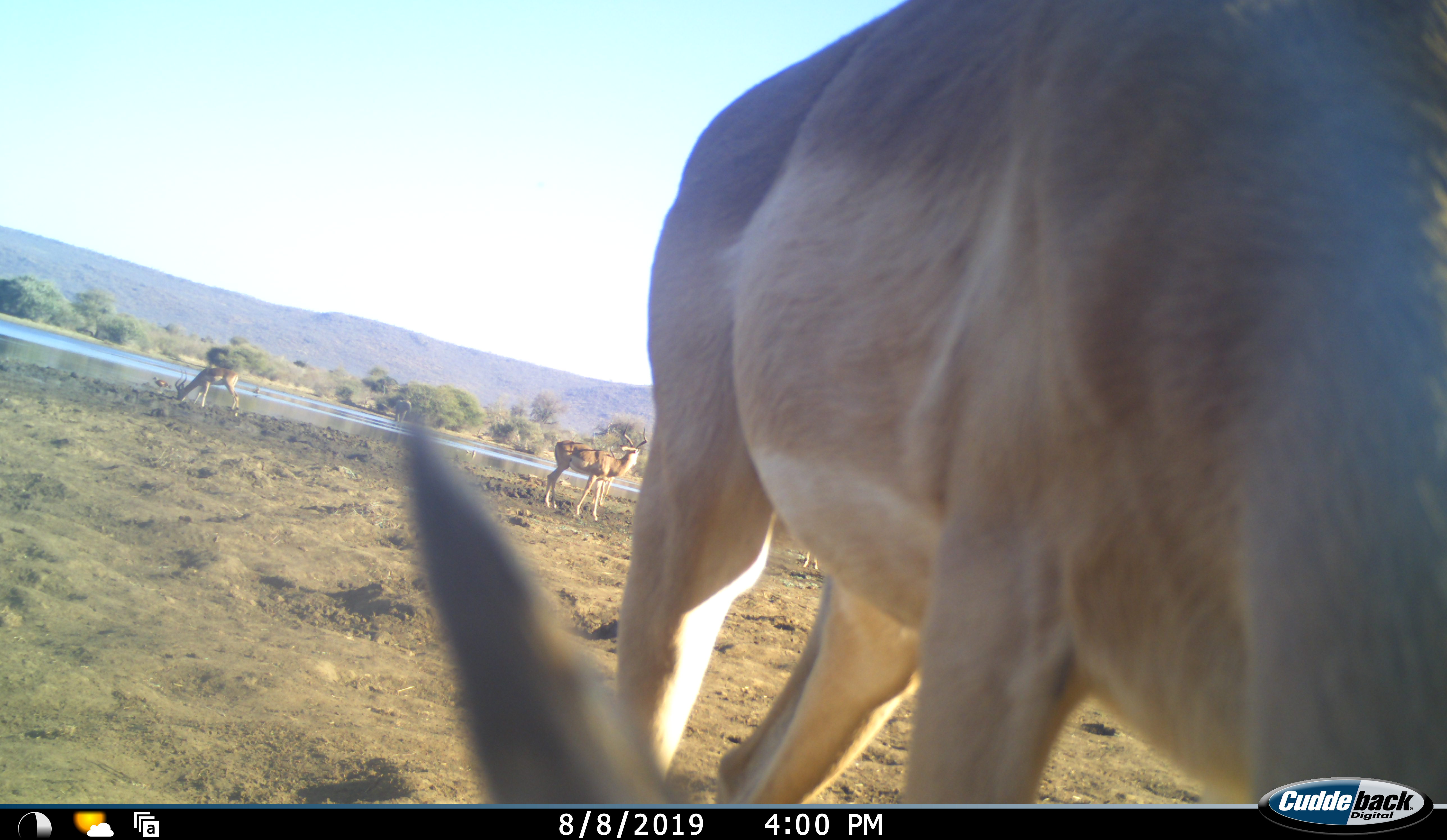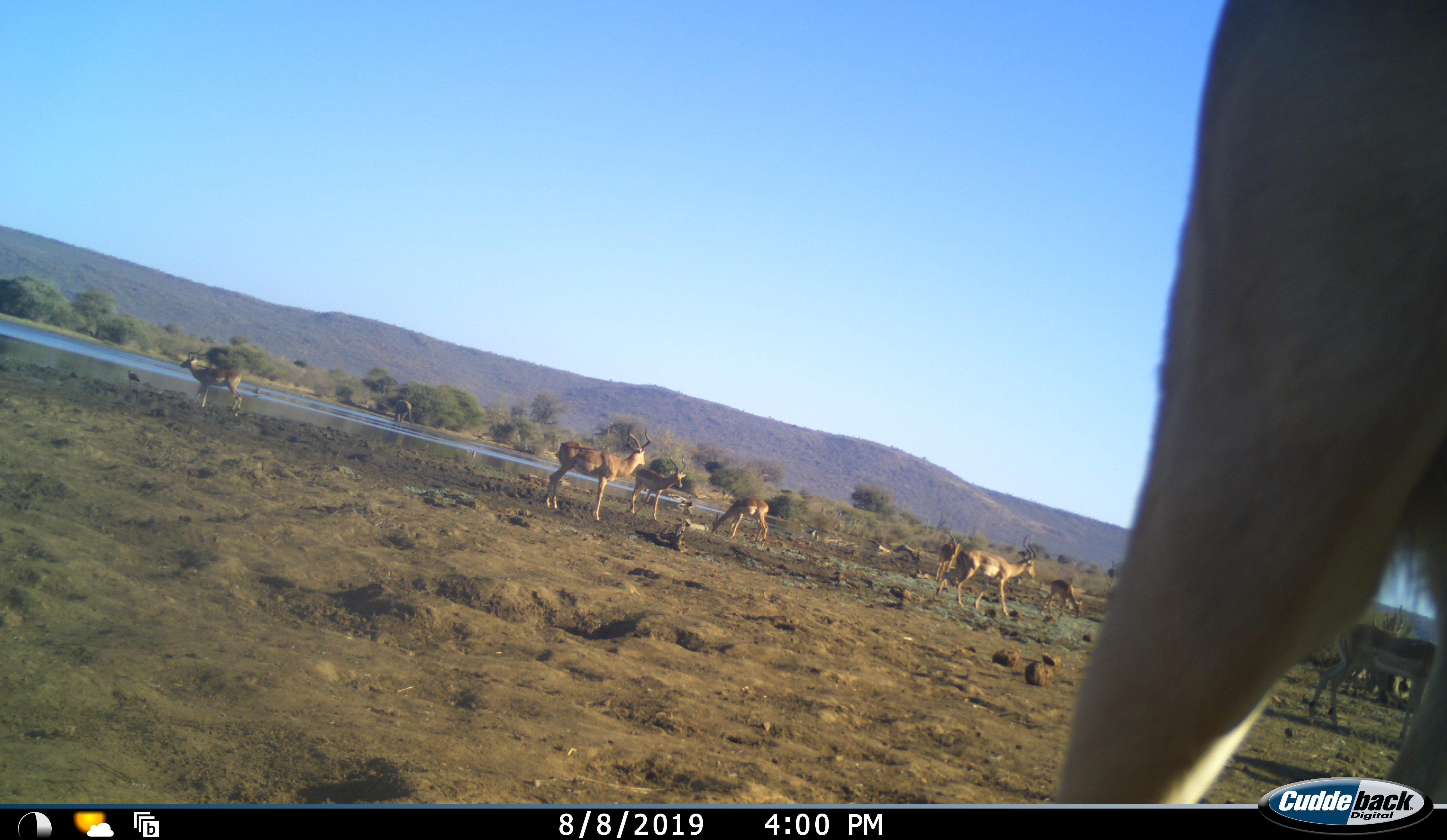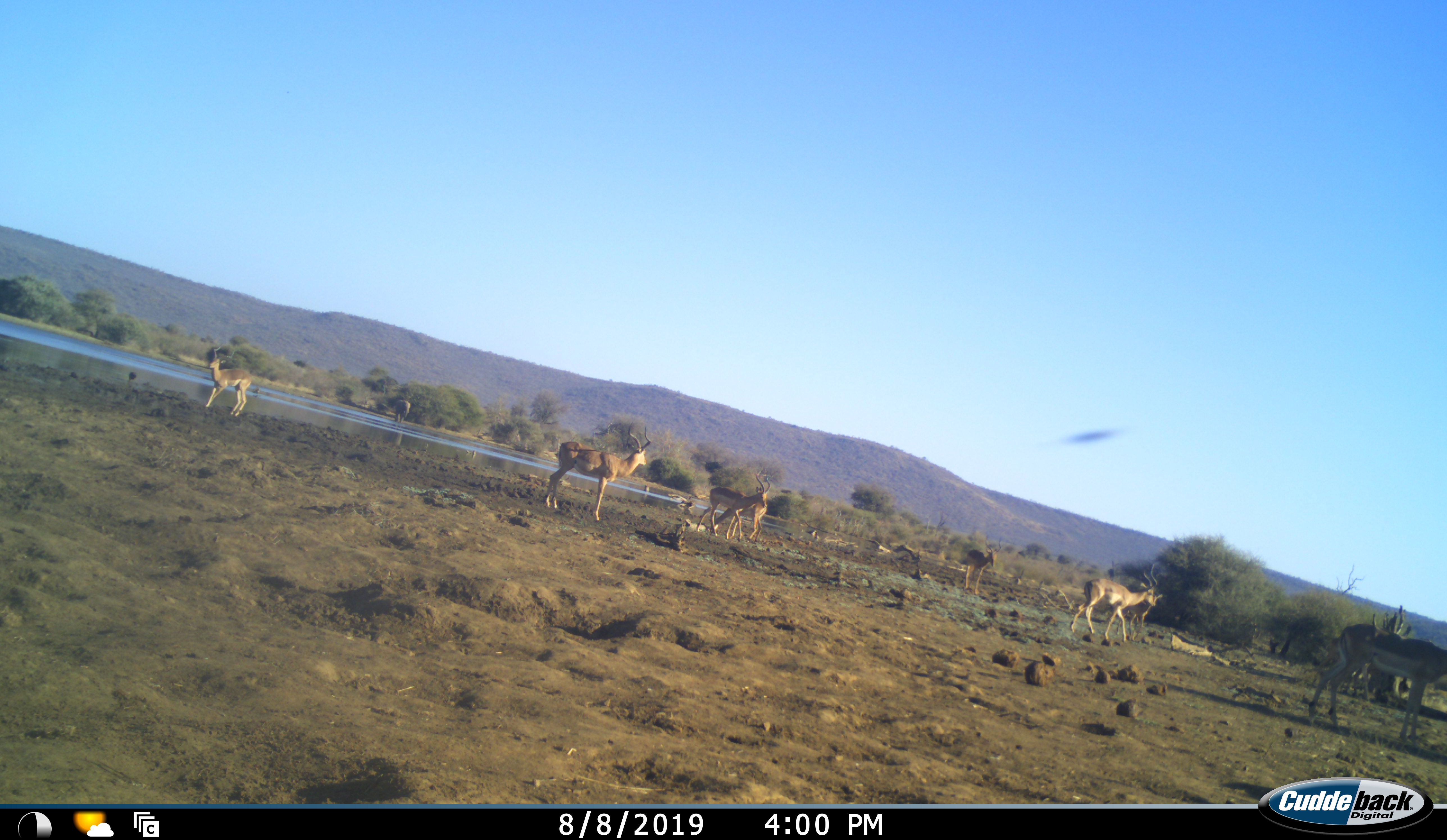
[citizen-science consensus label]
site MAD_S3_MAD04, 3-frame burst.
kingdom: Animalia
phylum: Chordata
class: Mammalia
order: Artiodactyla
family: Bovidae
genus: Aepyceros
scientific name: Aepyceros melampus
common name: impala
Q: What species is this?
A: Impala (Aepyceros melampus).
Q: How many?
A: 10.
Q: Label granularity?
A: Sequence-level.